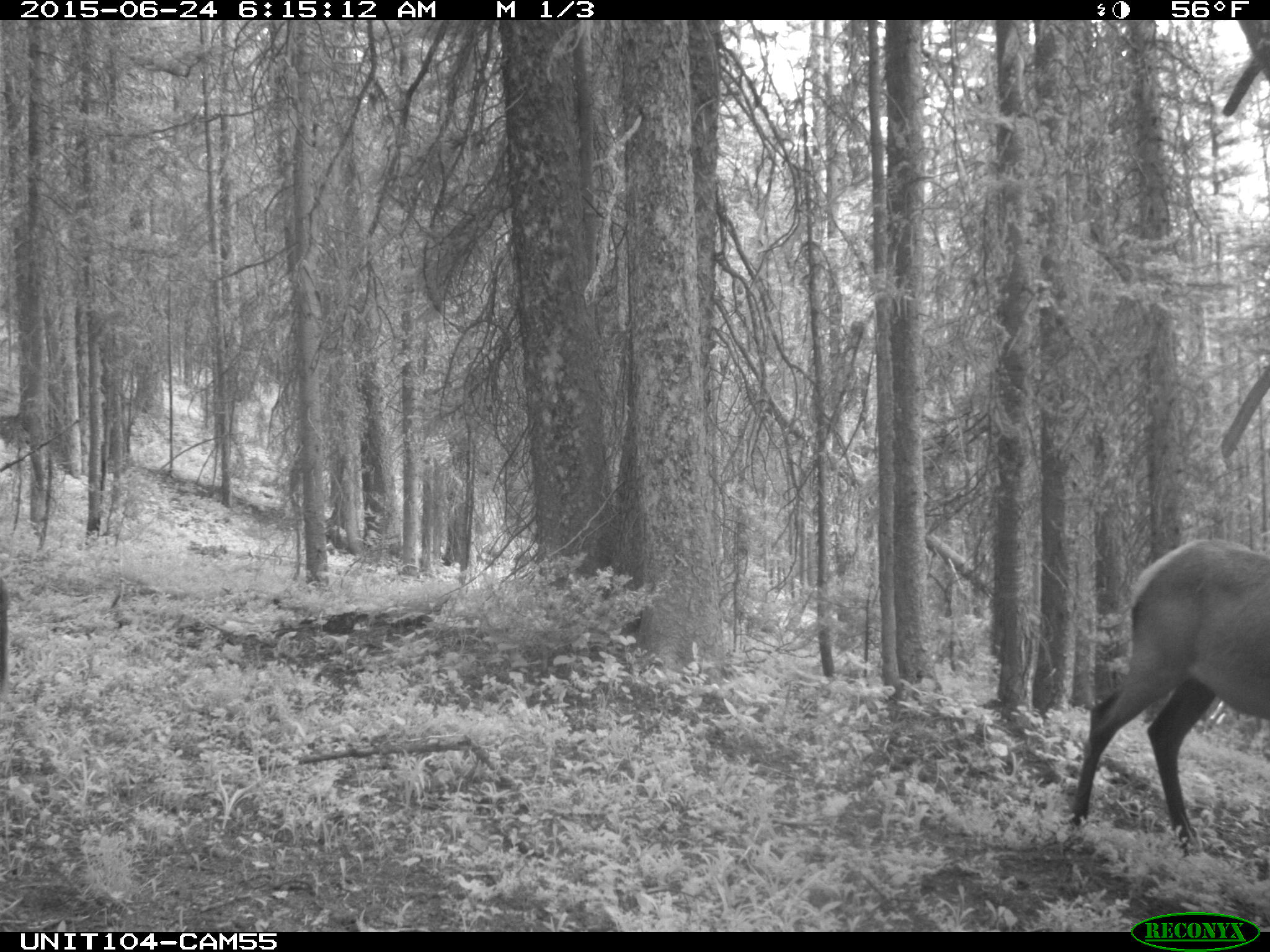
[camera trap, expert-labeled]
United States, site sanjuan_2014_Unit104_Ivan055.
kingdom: Animalia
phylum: Chordata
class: Mammalia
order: Artiodactyla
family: Cervidae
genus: Cervus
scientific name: Cervus elaphus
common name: red deer